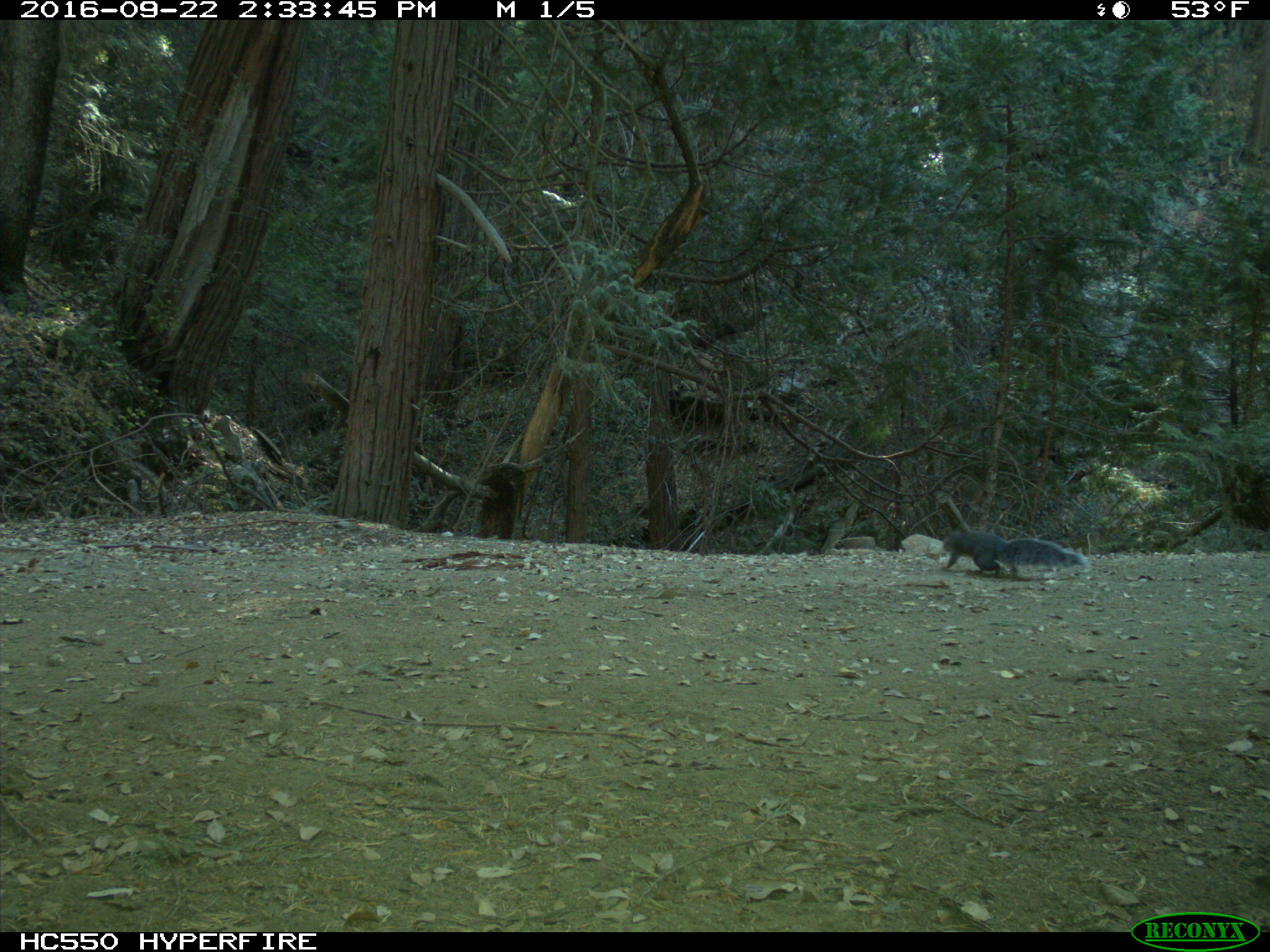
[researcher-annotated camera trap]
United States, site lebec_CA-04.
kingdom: Animalia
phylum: Chordata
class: Mammalia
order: Rodentia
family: Sciuridae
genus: Sciurus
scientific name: Sciurus carolinensis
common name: eastern gray squirrel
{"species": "Sciurus carolinensis (eastern gray squirrel)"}